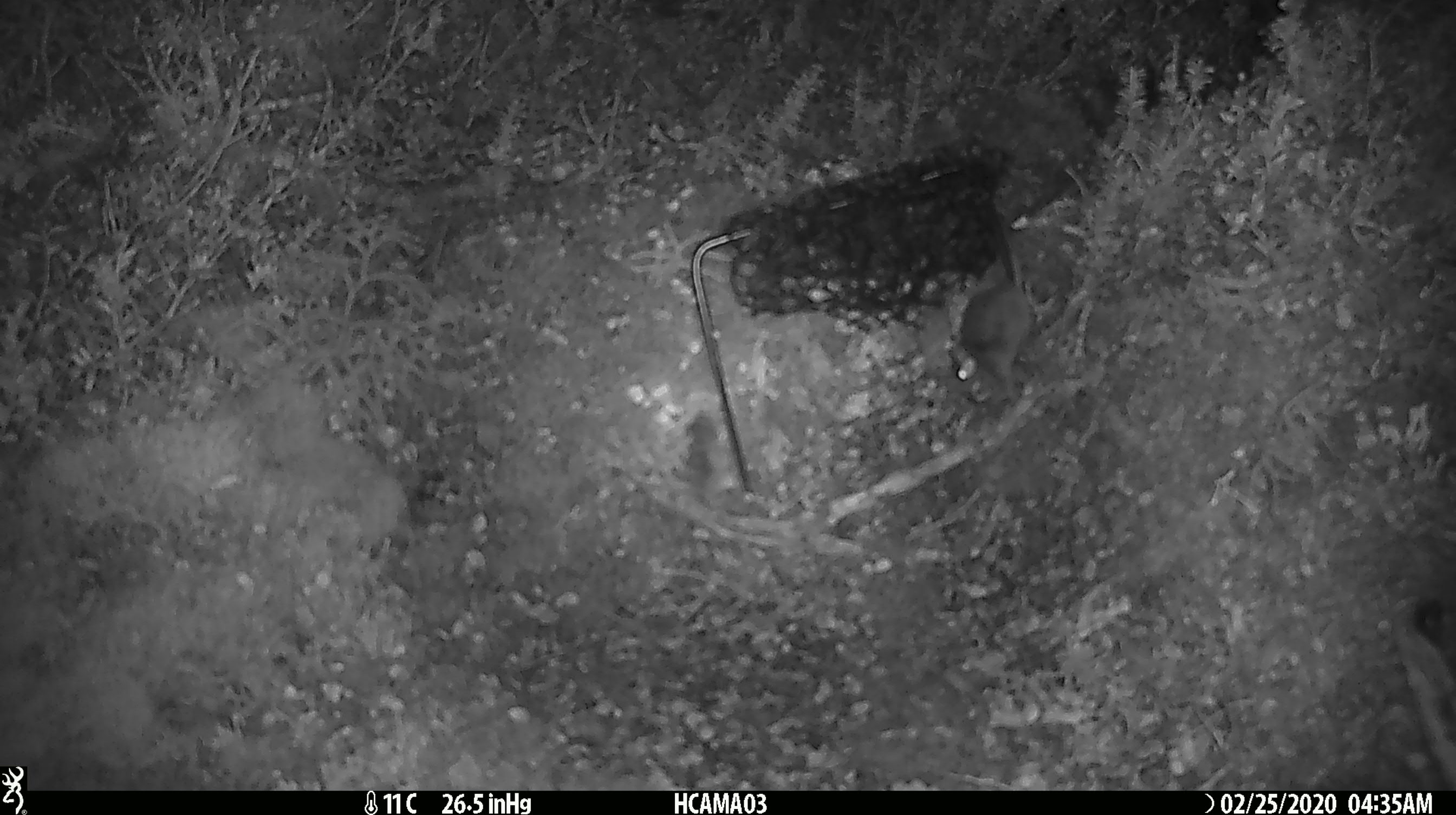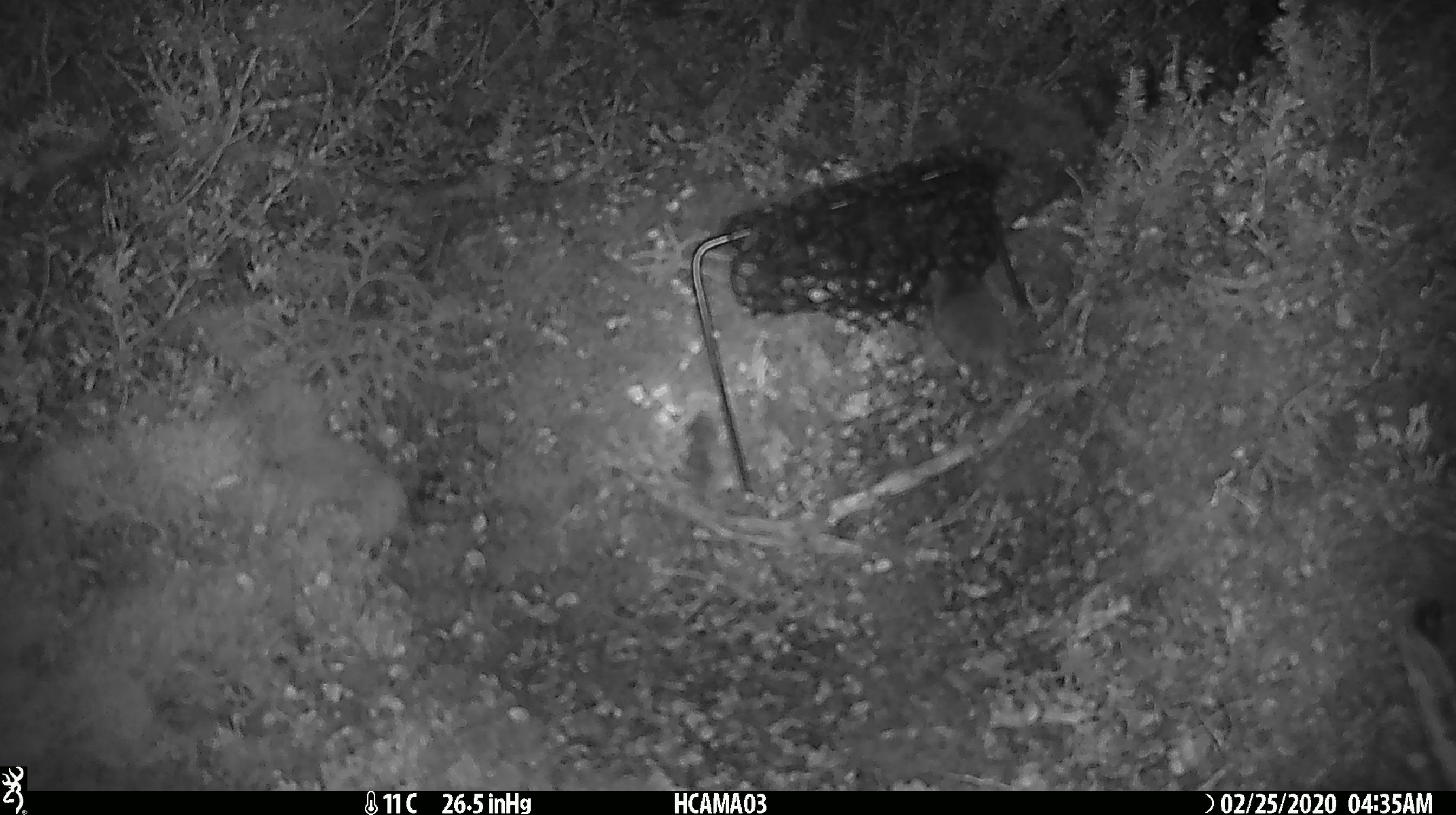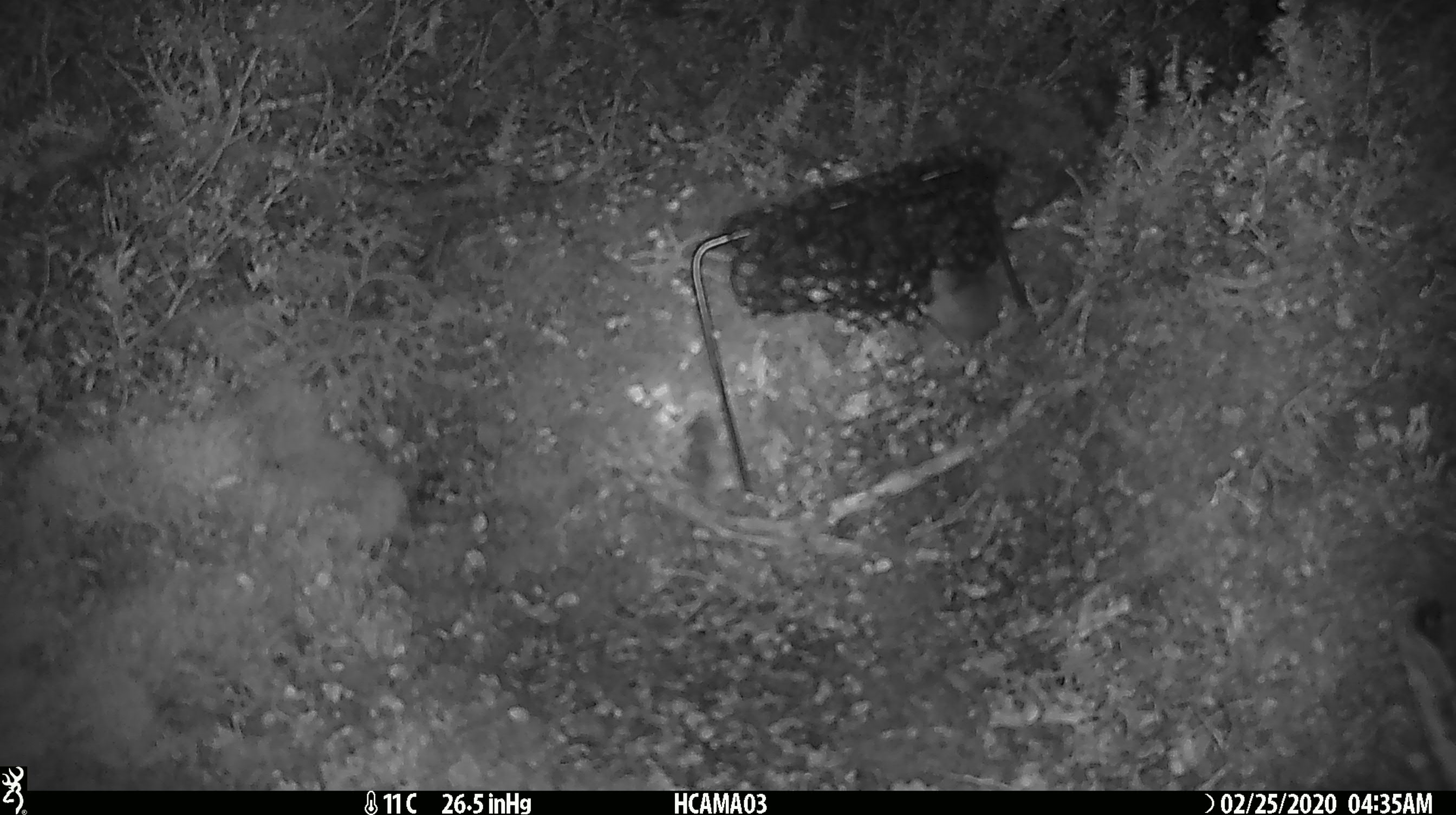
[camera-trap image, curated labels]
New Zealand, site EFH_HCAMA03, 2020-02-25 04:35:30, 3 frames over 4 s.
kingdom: Animalia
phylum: Chordata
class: Mammalia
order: Rodentia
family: Muridae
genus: Mus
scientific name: Mus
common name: mouse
Mouse (Mus).